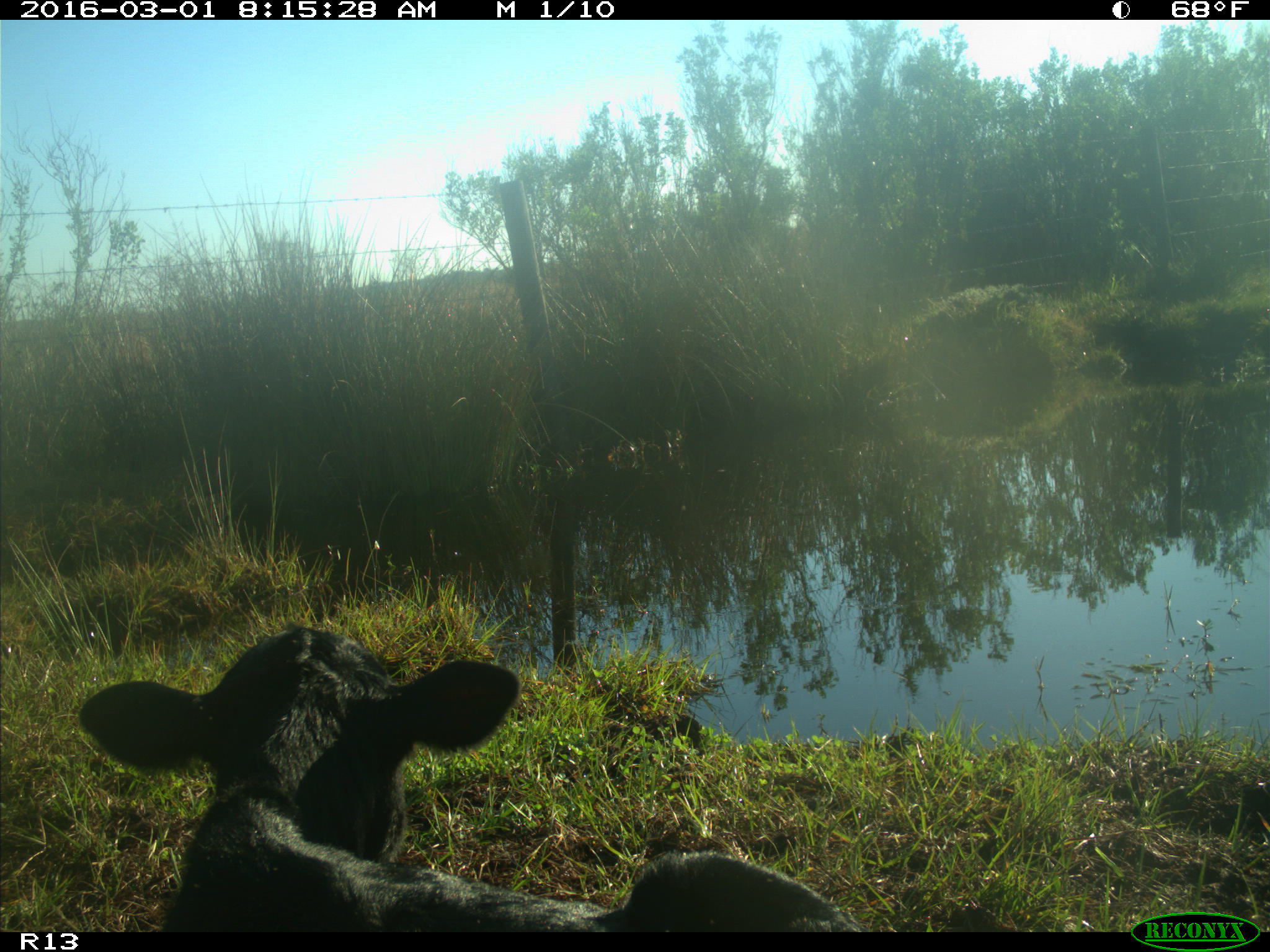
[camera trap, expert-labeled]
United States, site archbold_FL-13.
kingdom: Animalia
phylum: Chordata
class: Mammalia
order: Artiodactyla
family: Bovidae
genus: Bos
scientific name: Bos taurus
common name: domestic cow